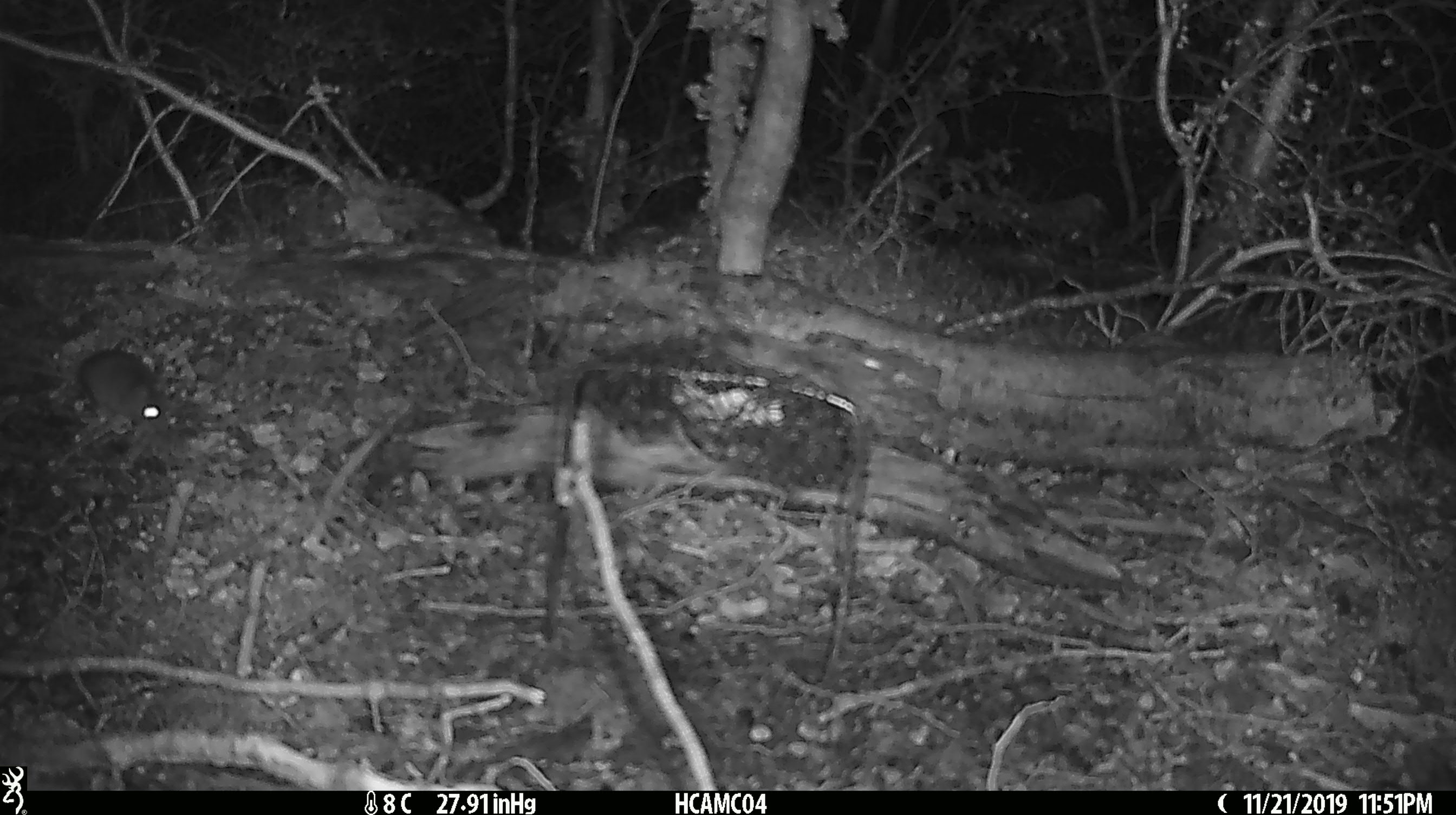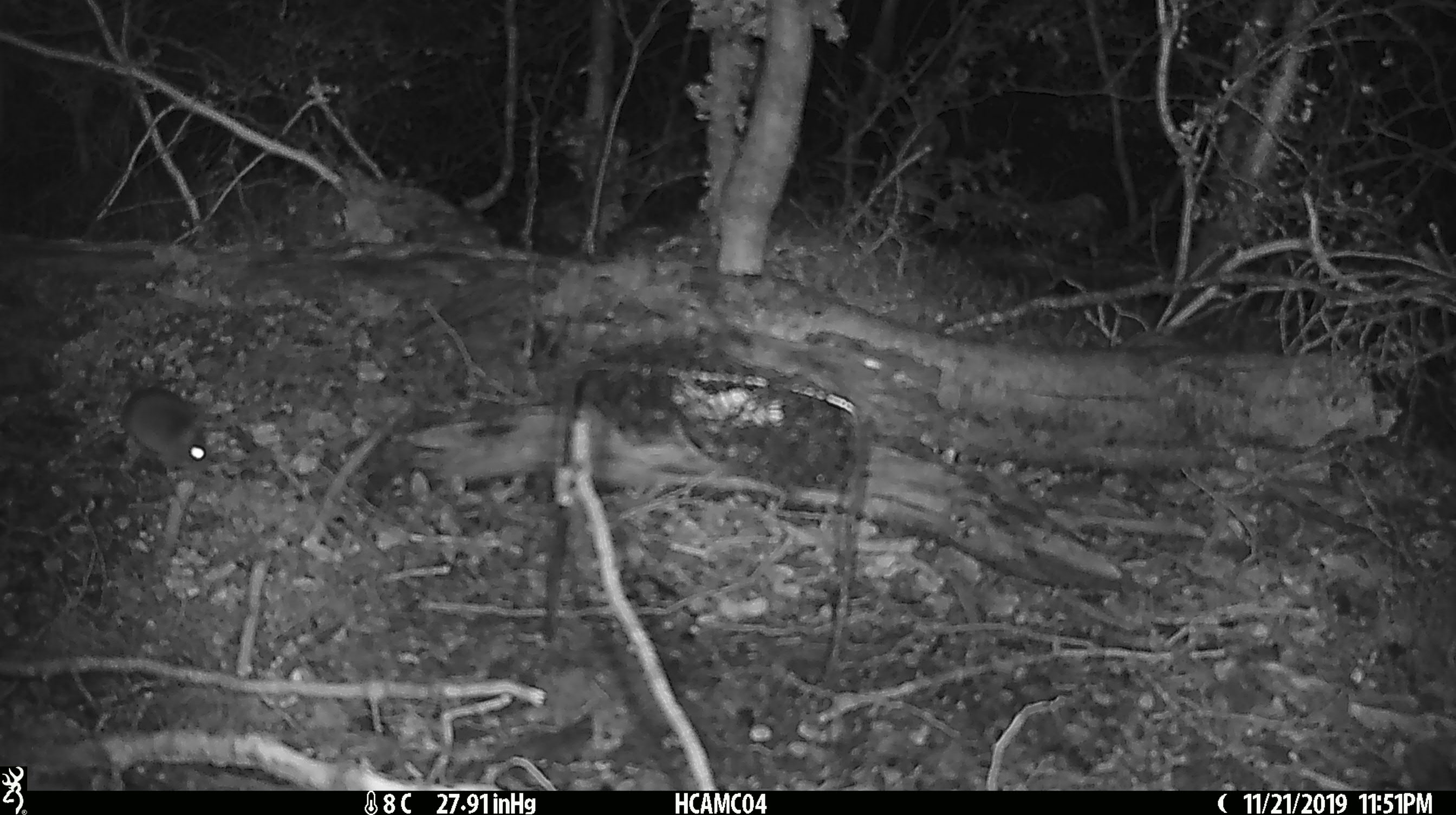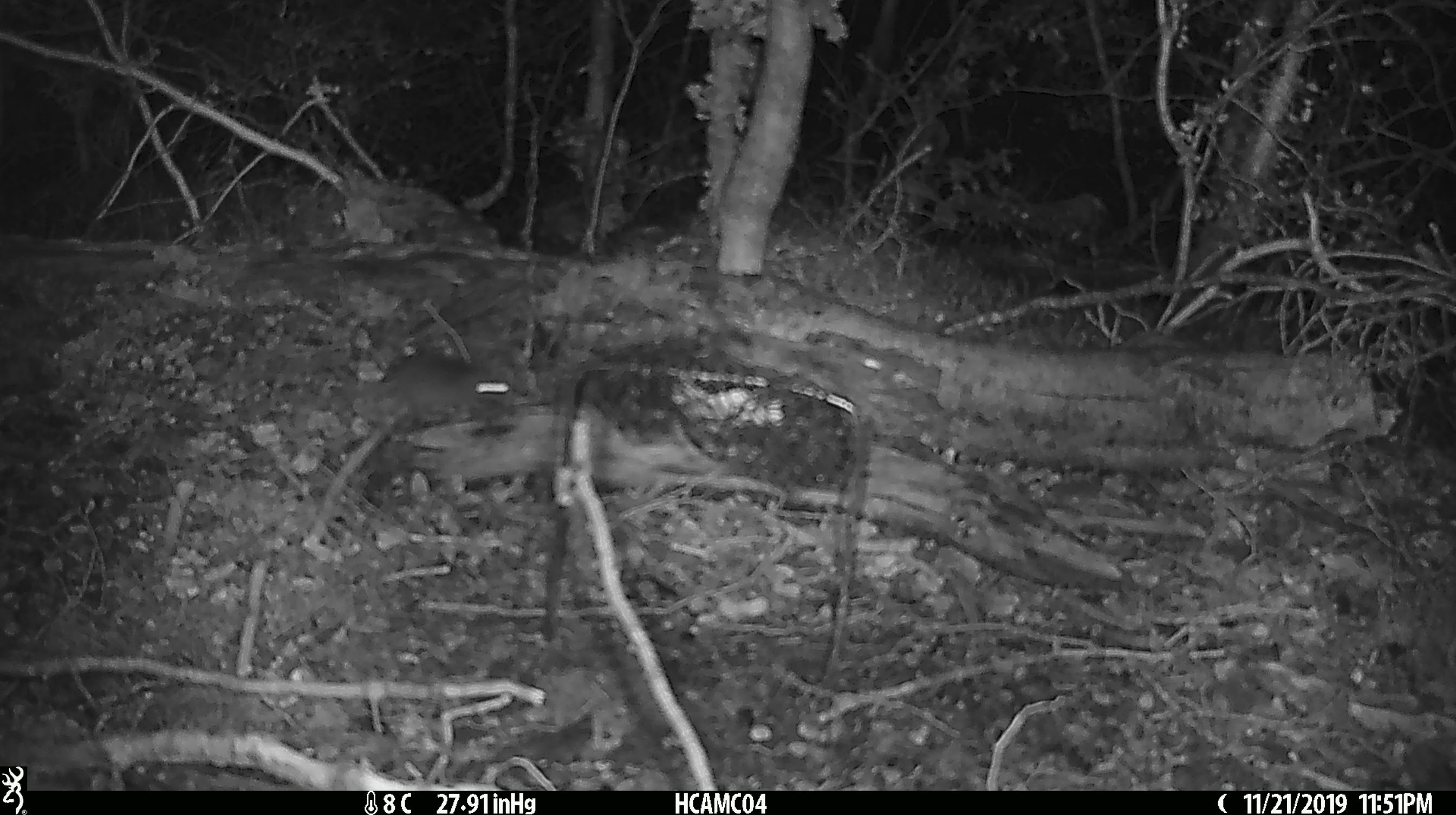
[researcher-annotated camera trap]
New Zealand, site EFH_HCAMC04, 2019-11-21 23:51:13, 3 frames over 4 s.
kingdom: Animalia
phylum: Chordata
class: Mammalia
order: Rodentia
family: Muridae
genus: Mus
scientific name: Mus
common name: mouse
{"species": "mouse (Mus)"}